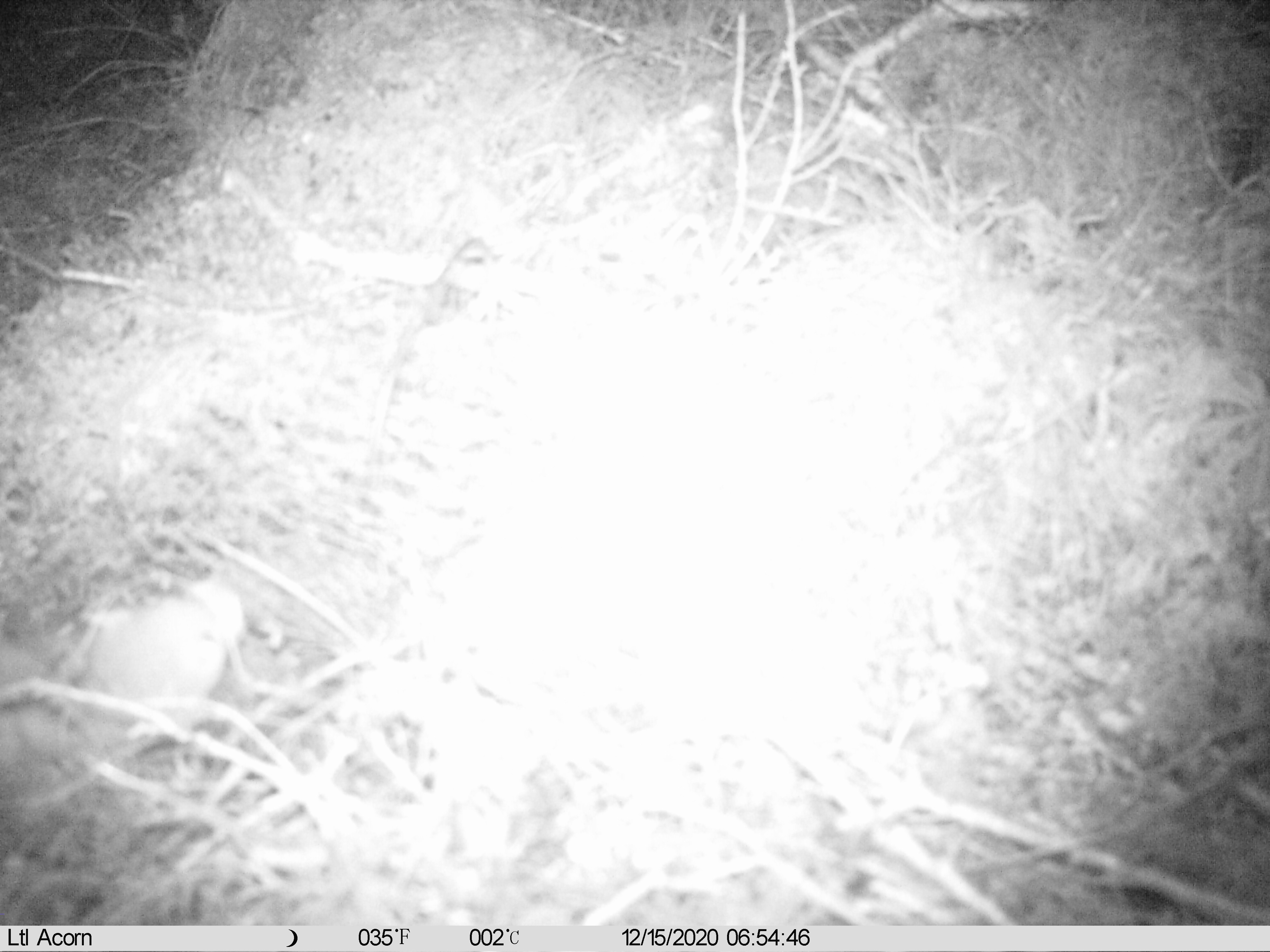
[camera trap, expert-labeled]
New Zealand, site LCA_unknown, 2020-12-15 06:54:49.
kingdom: Animalia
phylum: Chordata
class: Mammalia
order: Carnivora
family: Mustelidae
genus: Mustela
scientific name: Mustela erminea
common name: stoat